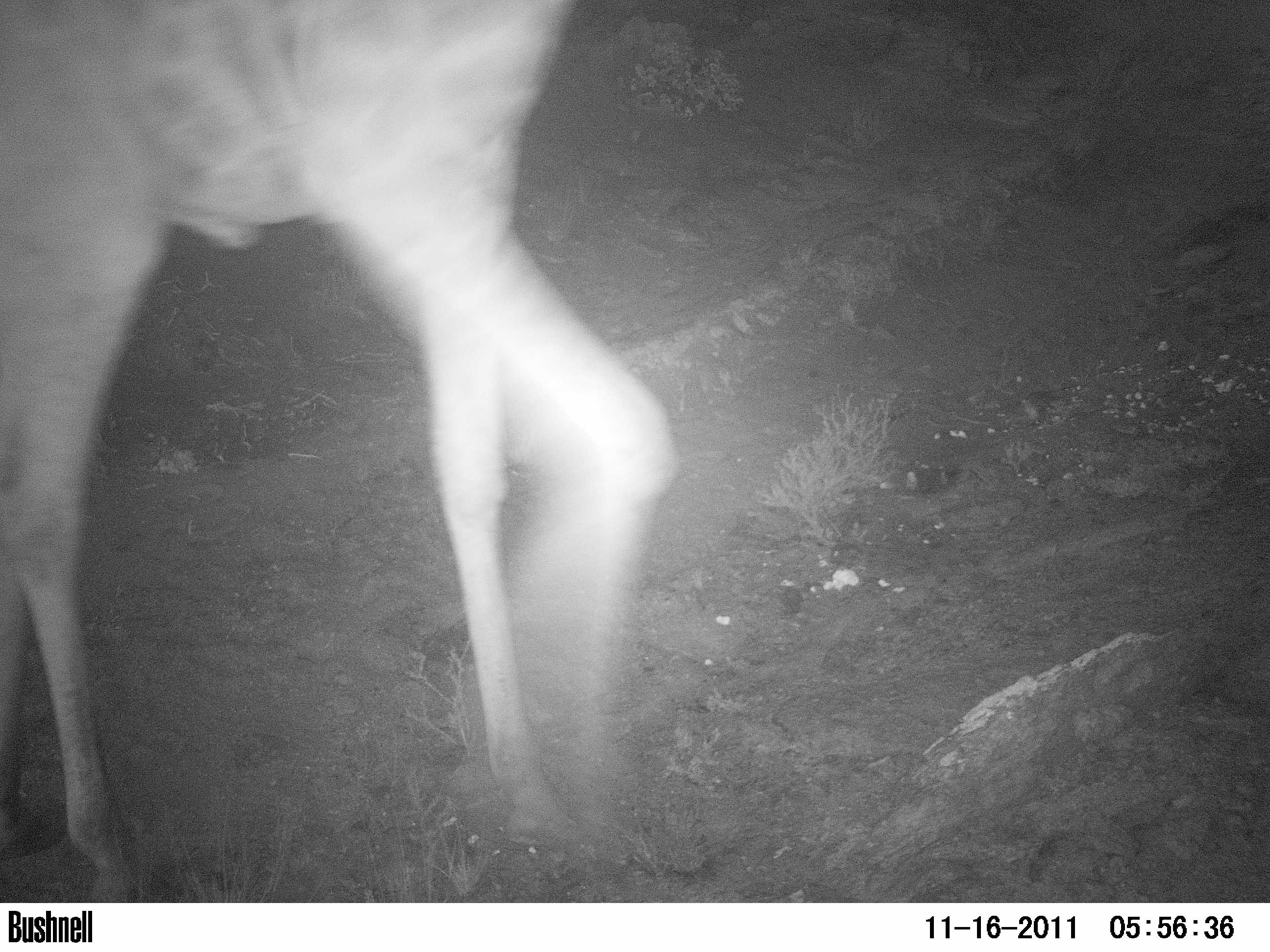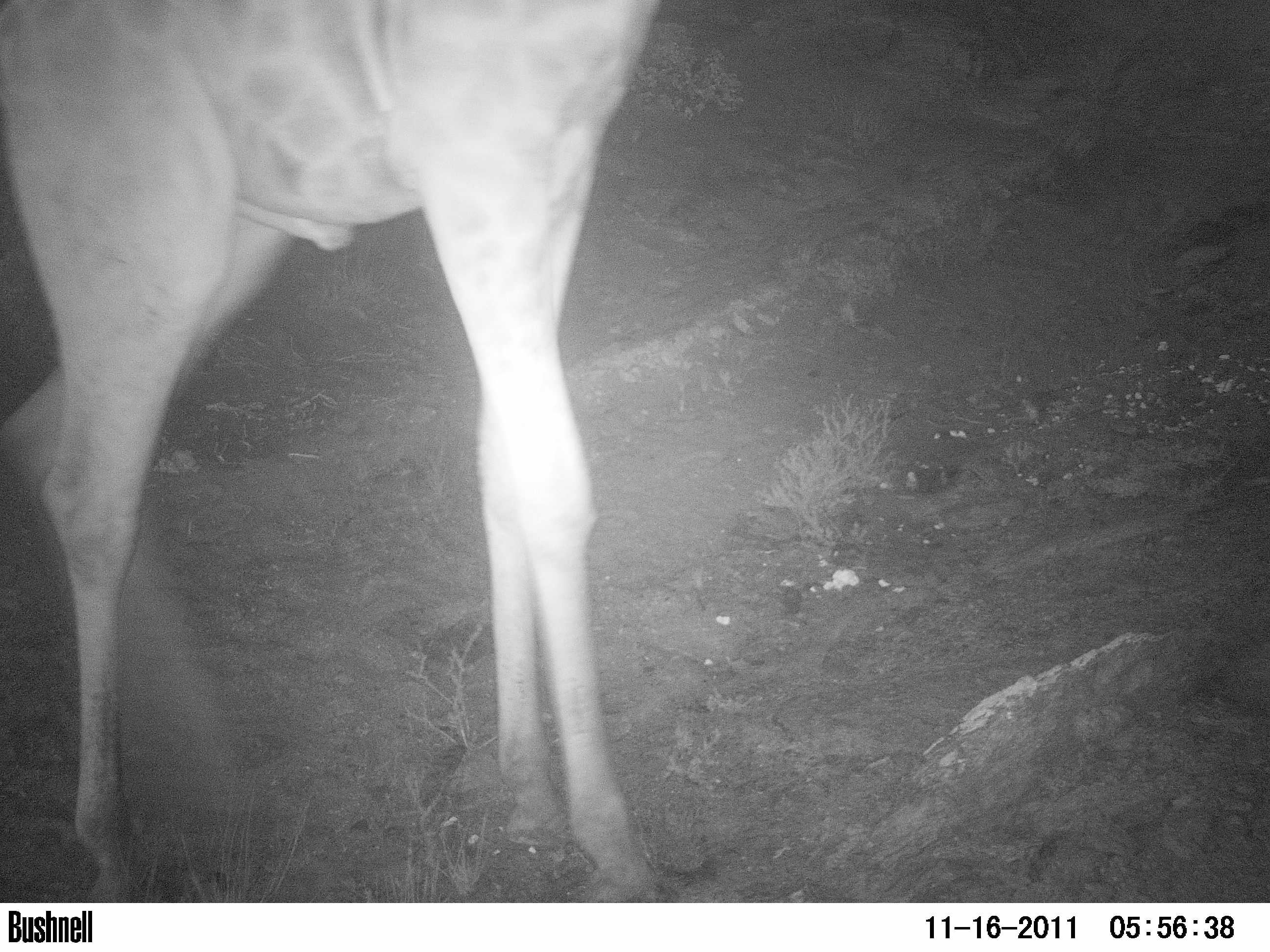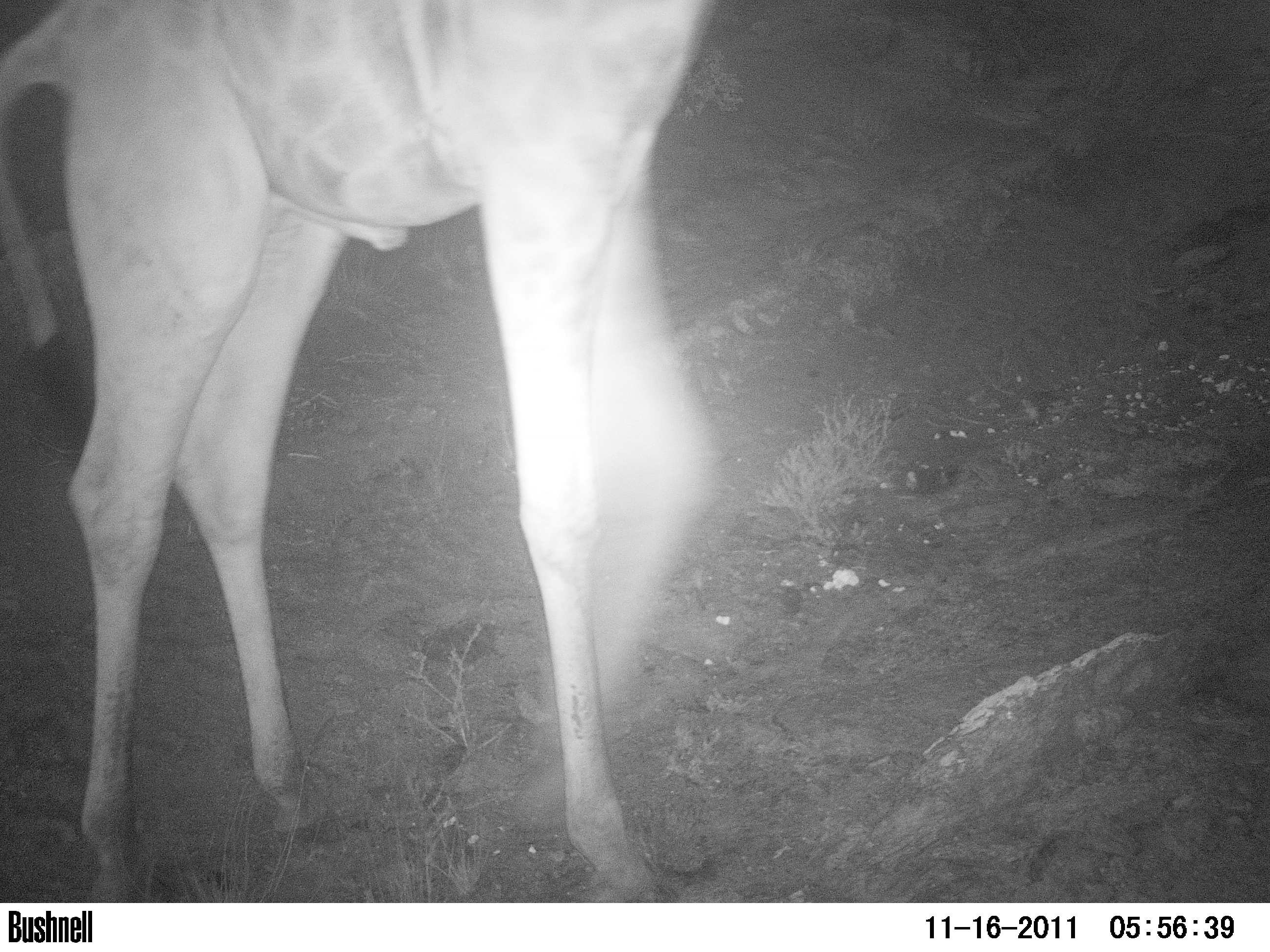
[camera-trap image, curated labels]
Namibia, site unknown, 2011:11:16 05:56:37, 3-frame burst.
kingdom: Animalia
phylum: Chordata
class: Mammalia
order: Artiodactyla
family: Giraffidae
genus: Giraffa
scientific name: Giraffa camelopardalis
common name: giraffe